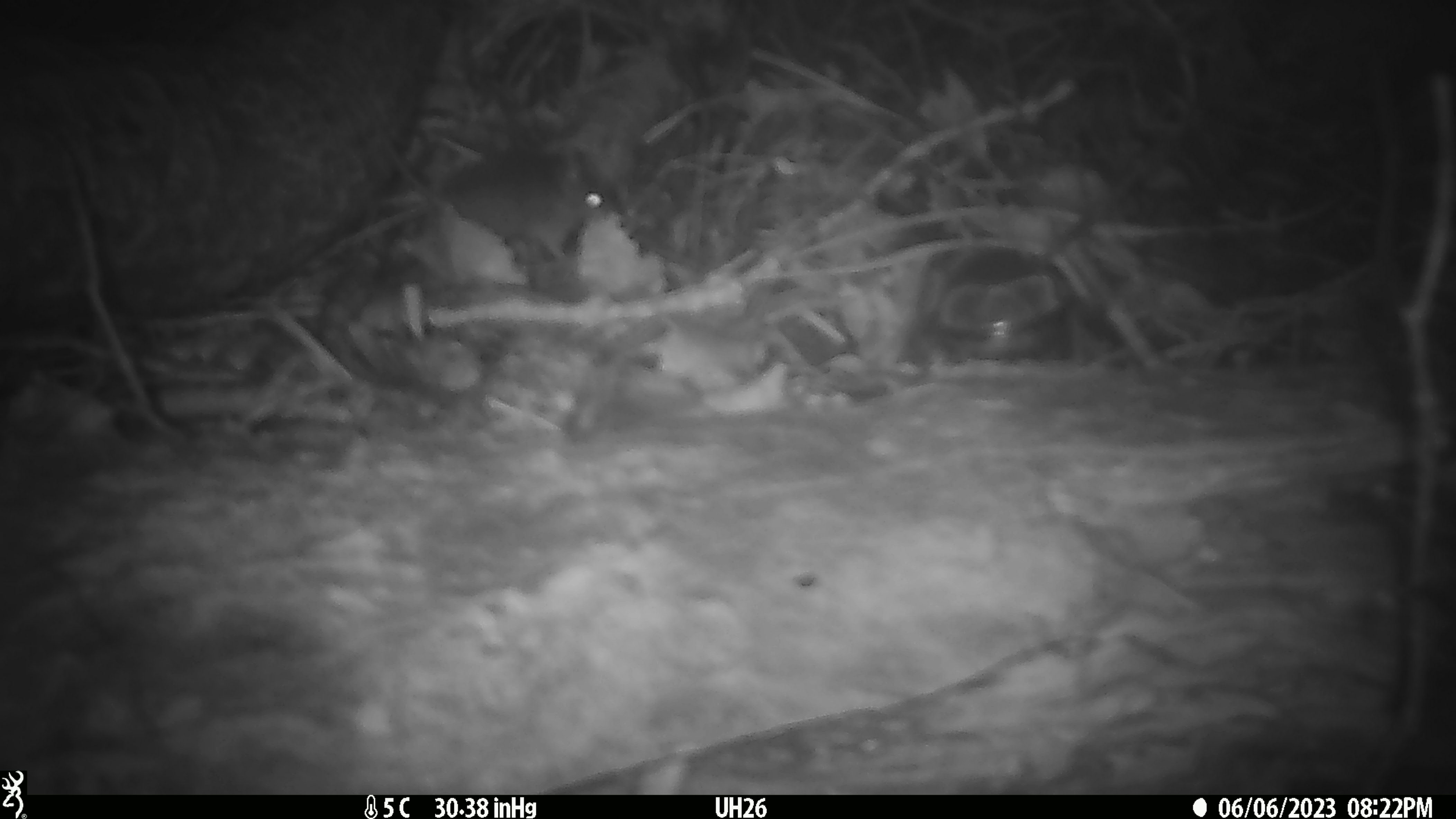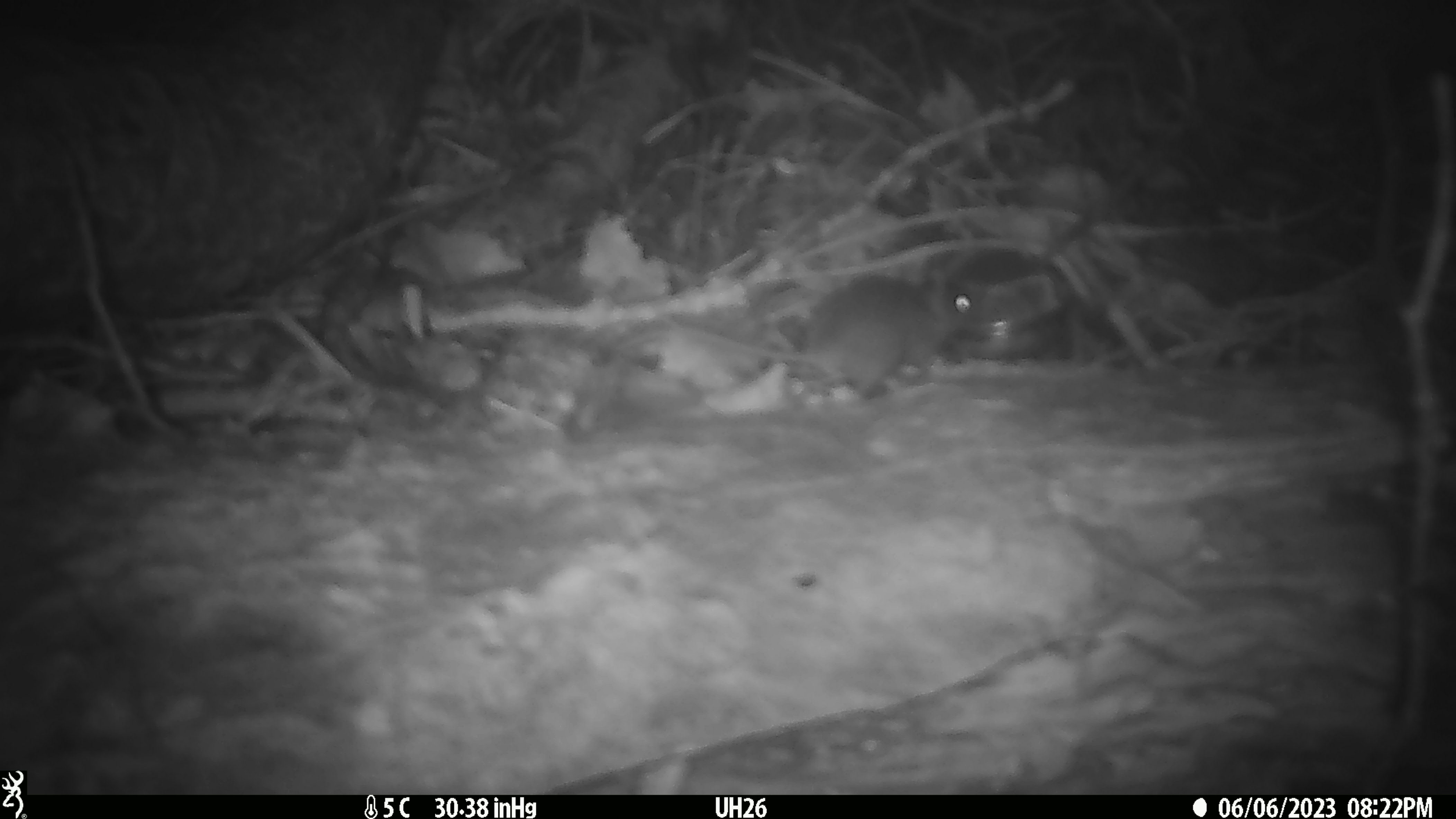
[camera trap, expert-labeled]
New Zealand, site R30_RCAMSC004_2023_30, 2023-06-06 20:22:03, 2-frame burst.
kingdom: Animalia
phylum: Chordata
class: Mammalia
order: Rodentia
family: Muridae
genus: Mus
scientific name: Mus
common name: mouse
Mouse (Mus).